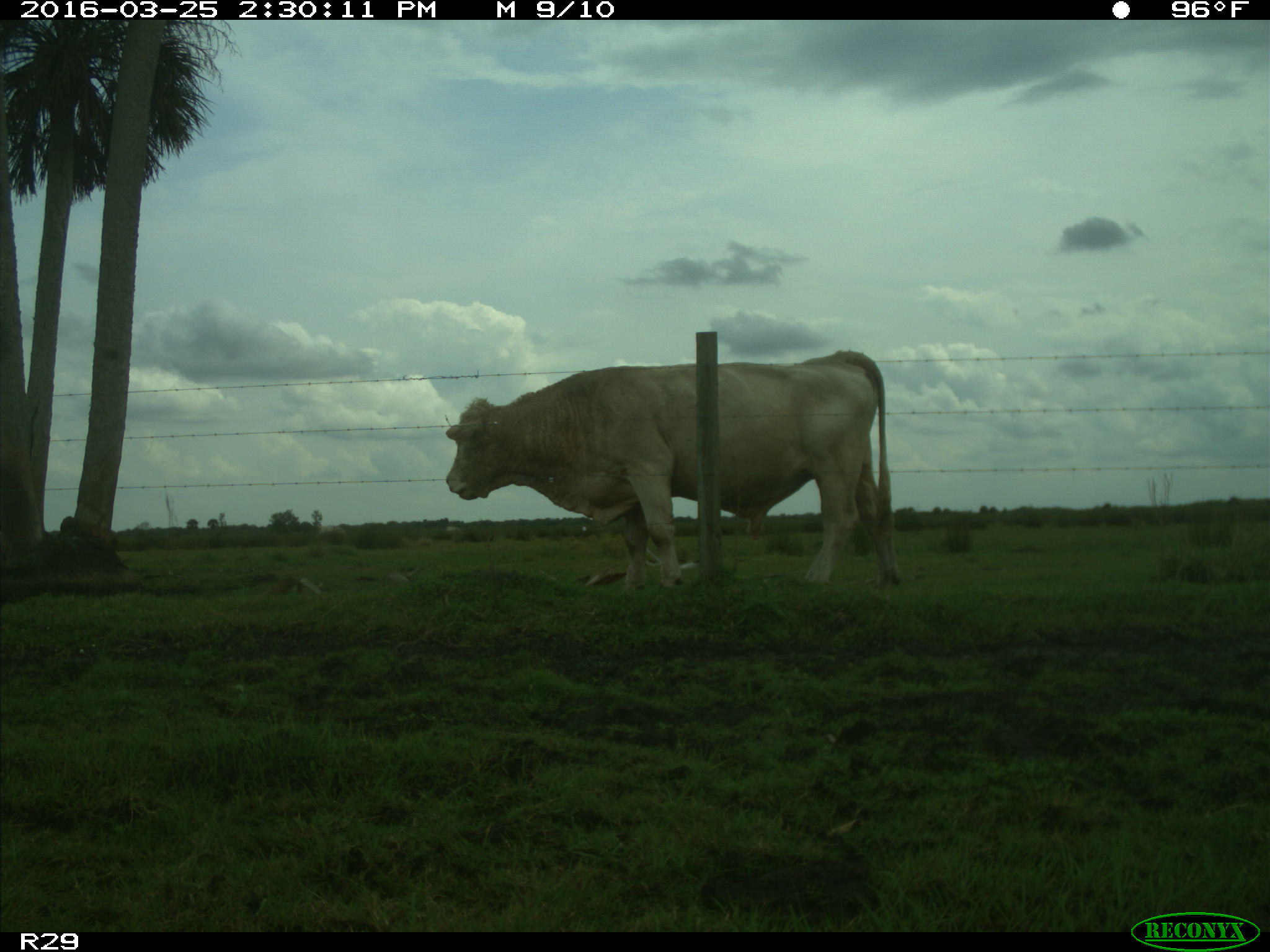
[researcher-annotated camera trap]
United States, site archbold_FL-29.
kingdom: Animalia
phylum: Chordata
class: Mammalia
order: Artiodactyla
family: Bovidae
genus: Bos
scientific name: Bos taurus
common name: domestic cow